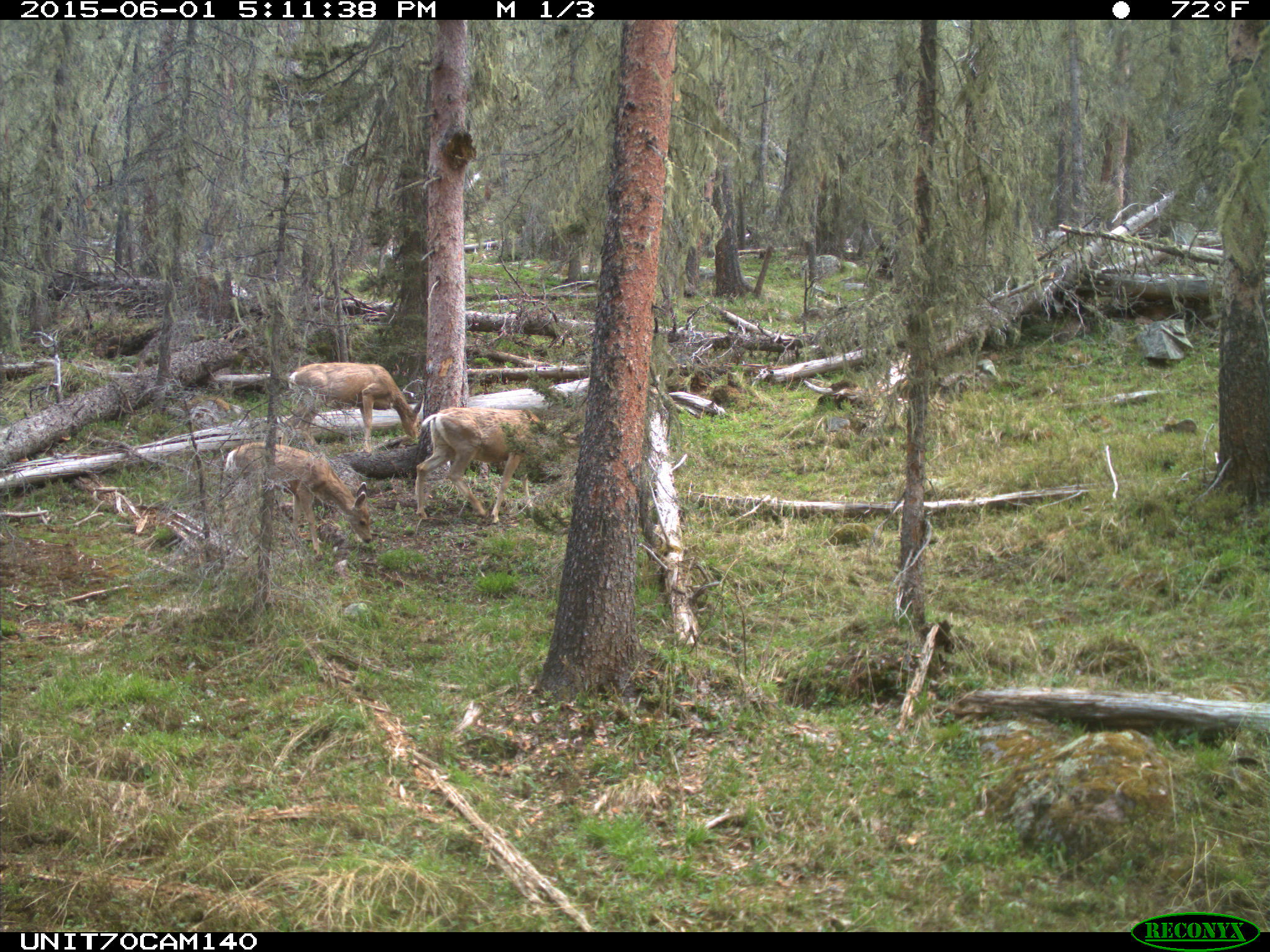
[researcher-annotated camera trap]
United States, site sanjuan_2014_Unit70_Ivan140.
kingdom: Animalia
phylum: Chordata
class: Mammalia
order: Artiodactyla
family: Cervidae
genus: Odocoileus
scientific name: Odocoileus hemionus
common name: mule deer